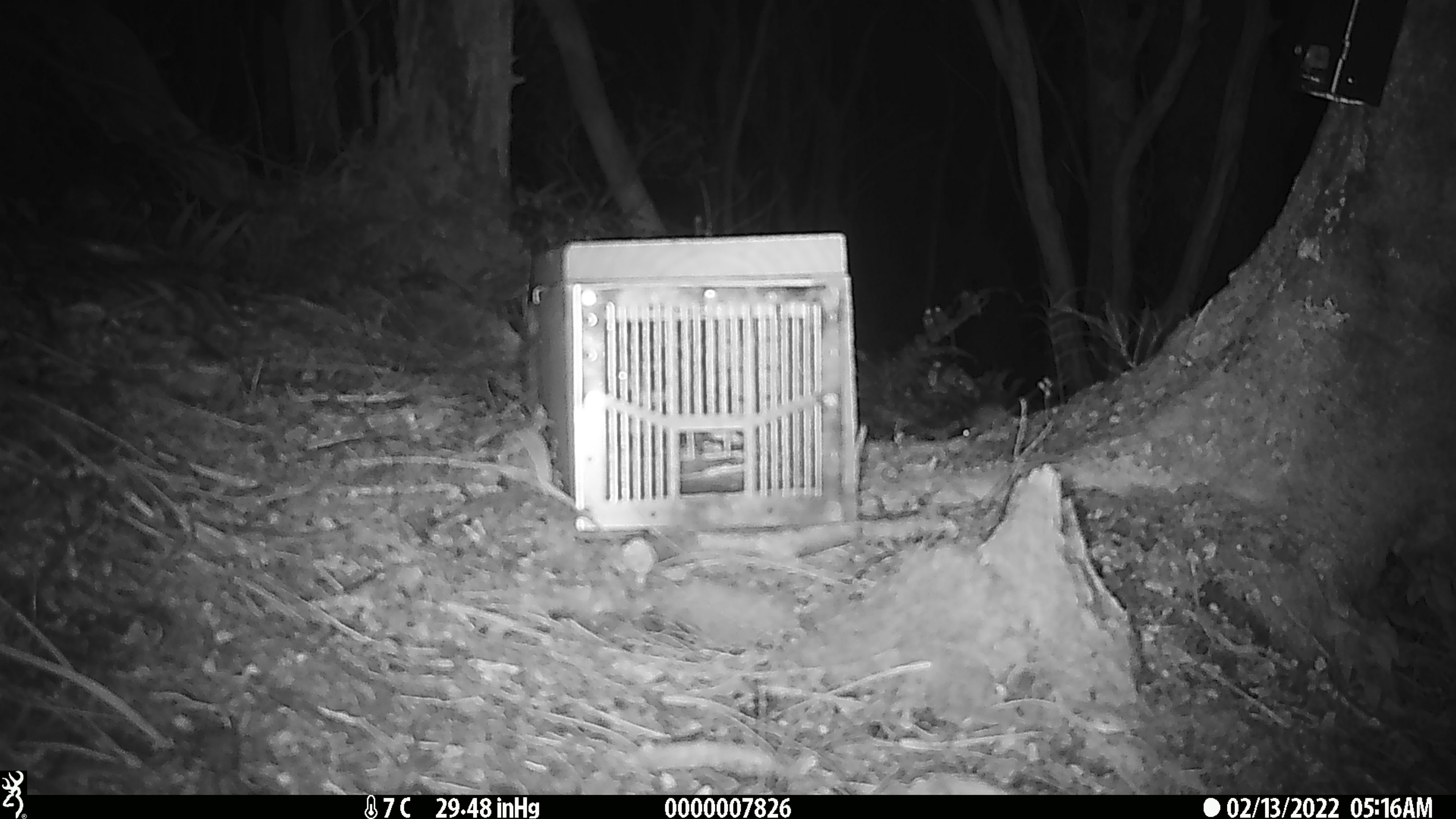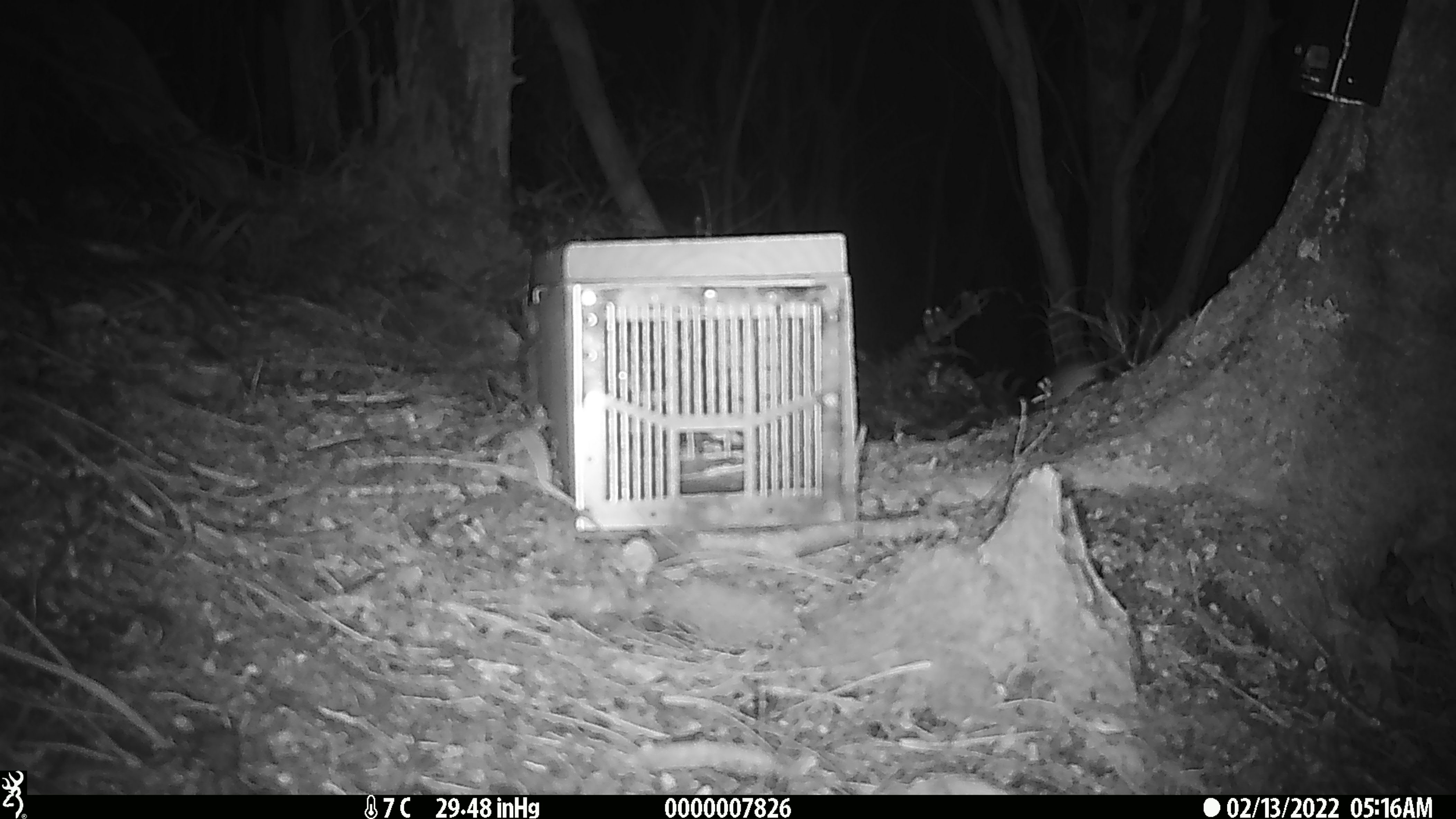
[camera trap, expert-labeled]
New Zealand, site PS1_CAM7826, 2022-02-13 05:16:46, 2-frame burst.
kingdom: Animalia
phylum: Chordata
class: Mammalia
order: Rodentia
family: Muridae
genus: Mus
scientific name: Mus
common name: mouse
Mouse (Mus).